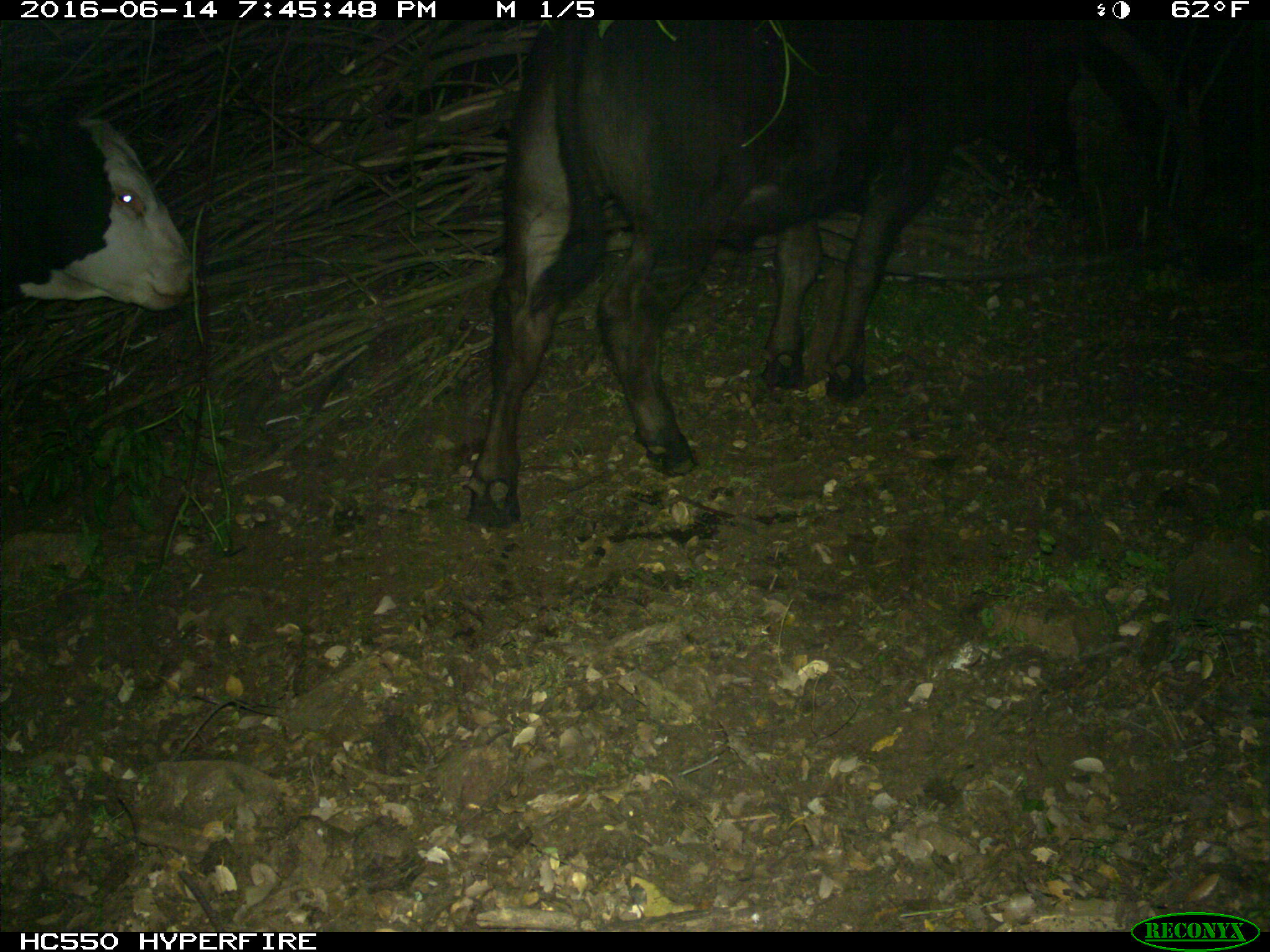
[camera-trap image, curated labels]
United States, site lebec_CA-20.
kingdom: Animalia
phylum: Chordata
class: Mammalia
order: Artiodactyla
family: Bovidae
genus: Bos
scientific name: Bos taurus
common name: domestic cow